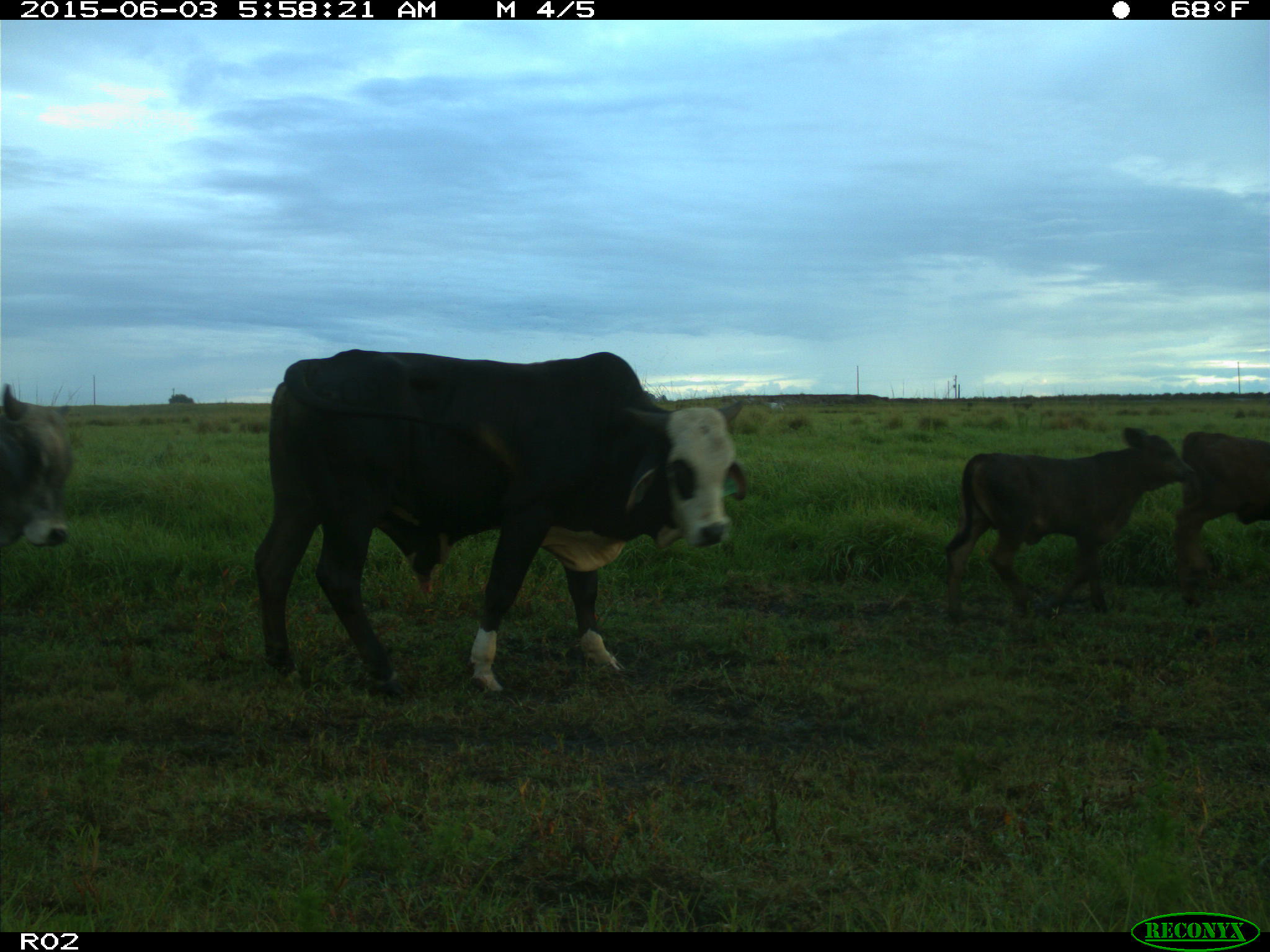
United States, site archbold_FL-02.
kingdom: Animalia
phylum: Chordata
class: Mammalia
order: Artiodactyla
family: Bovidae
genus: Bos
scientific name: Bos taurus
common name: domestic cow